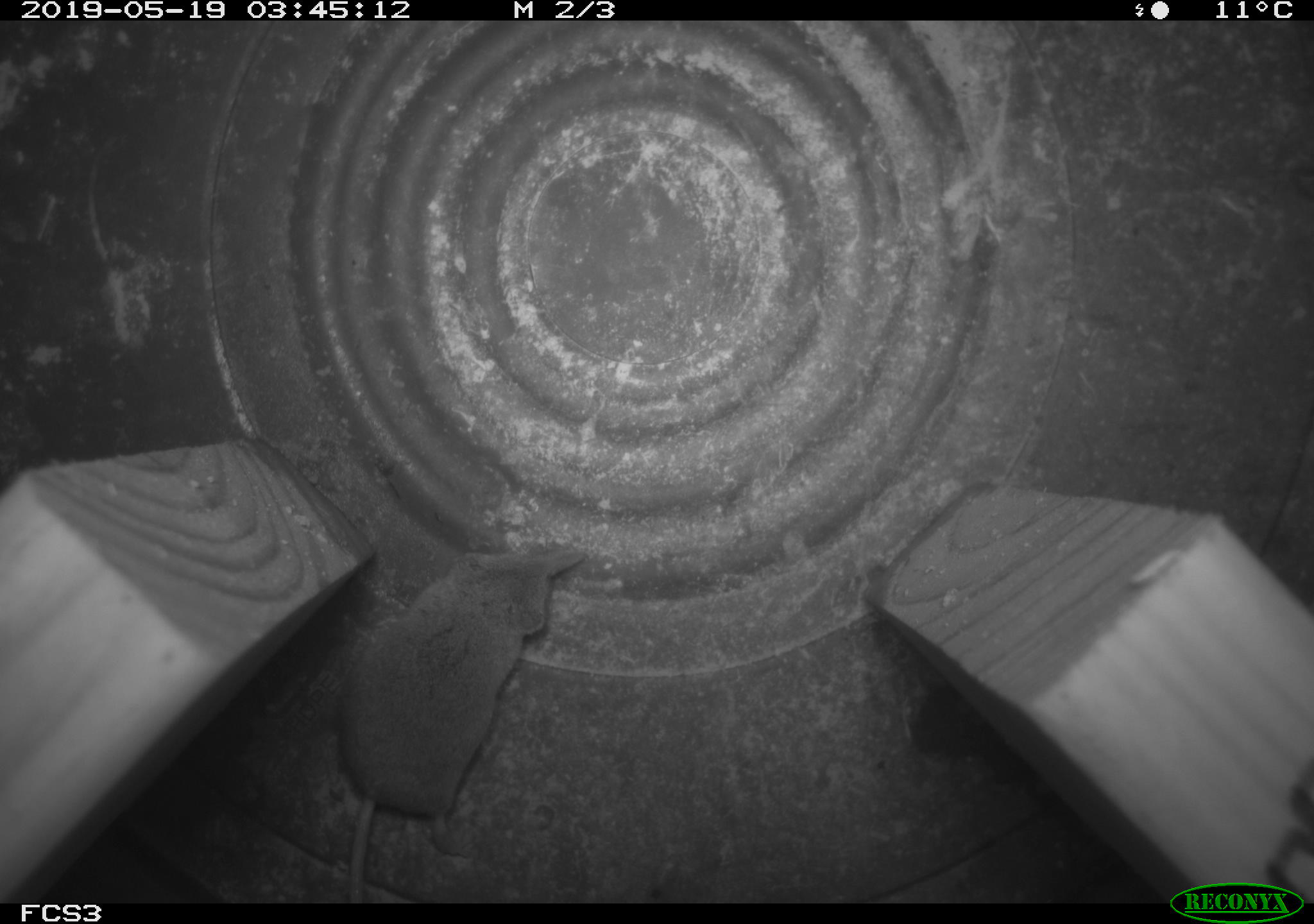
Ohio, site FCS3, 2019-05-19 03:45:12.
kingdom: Animalia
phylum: Chordata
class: Mammalia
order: Eulipotyphla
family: Soricidae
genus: Sorex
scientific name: Sorex cinereus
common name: masked shrew